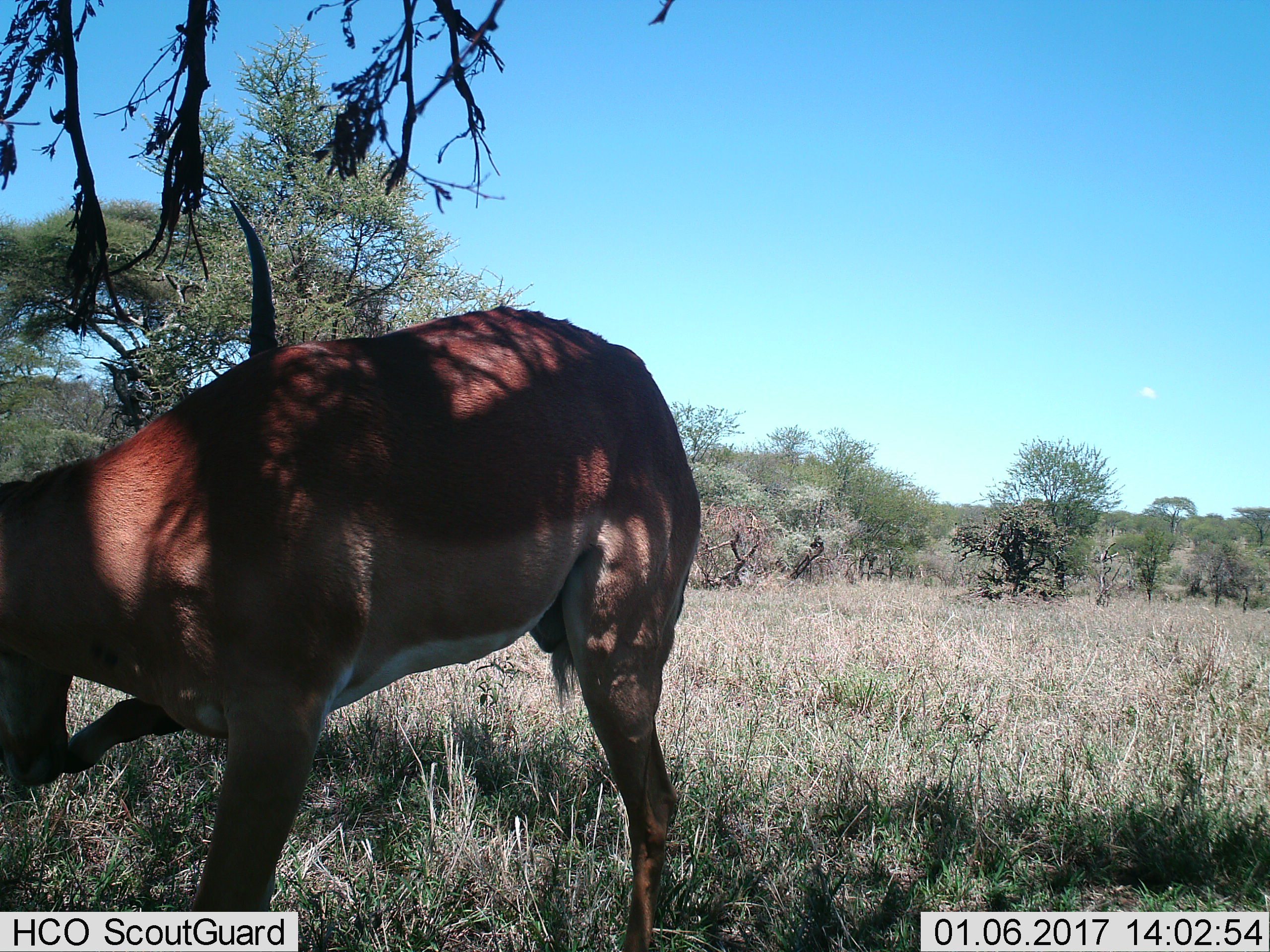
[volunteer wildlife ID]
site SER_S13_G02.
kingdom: Animalia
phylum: Chordata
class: Mammalia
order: Artiodactyla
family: Bovidae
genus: Aepyceros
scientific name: Aepyceros melampus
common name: impala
Impala (Aepyceros melampus), count 2. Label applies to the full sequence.